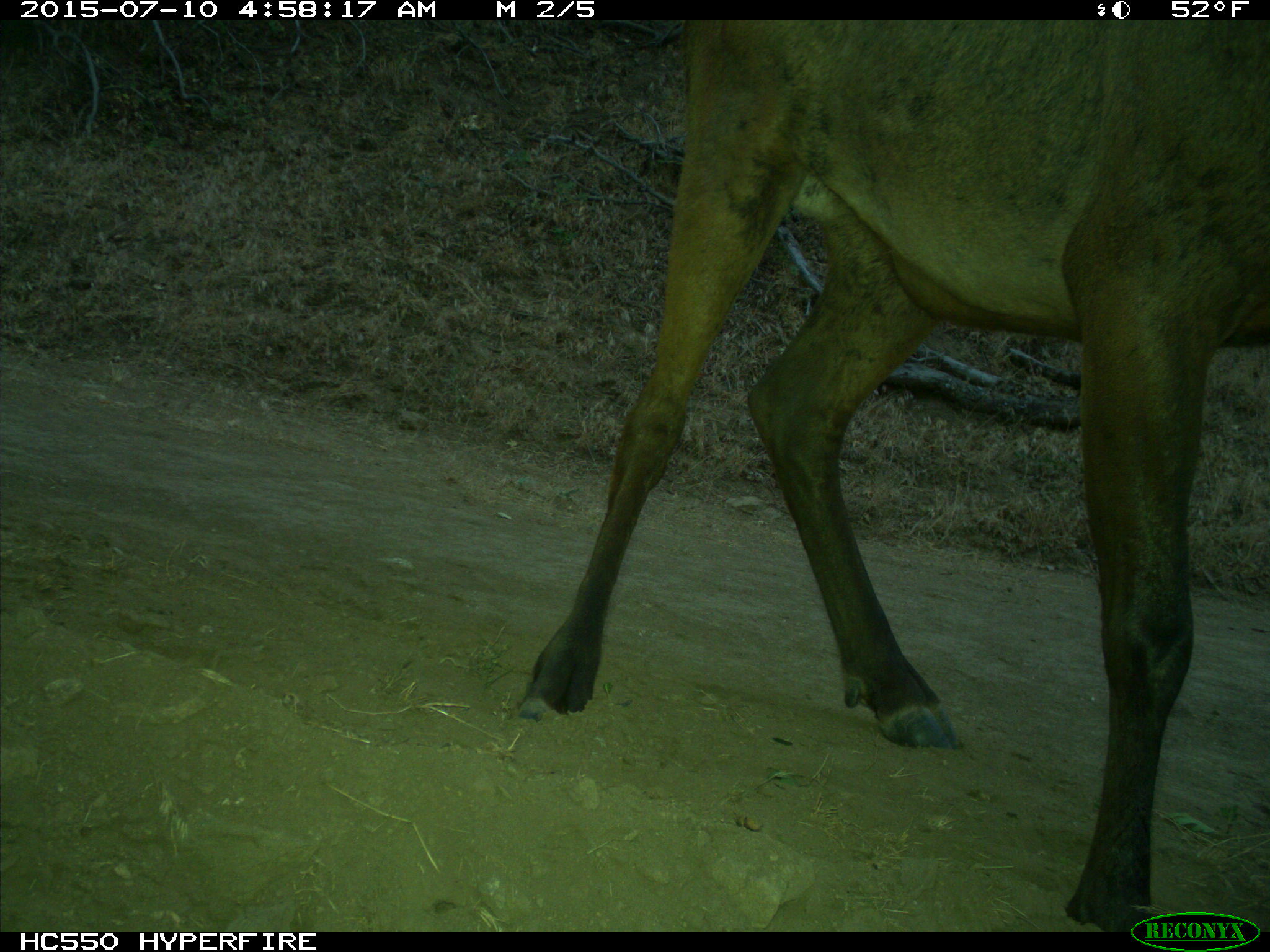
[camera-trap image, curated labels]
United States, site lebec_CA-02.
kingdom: Animalia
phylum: Chordata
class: Mammalia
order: Artiodactyla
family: Cervidae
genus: Cervus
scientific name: Cervus canadensis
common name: elk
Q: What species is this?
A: Cervus canadensis (elk).